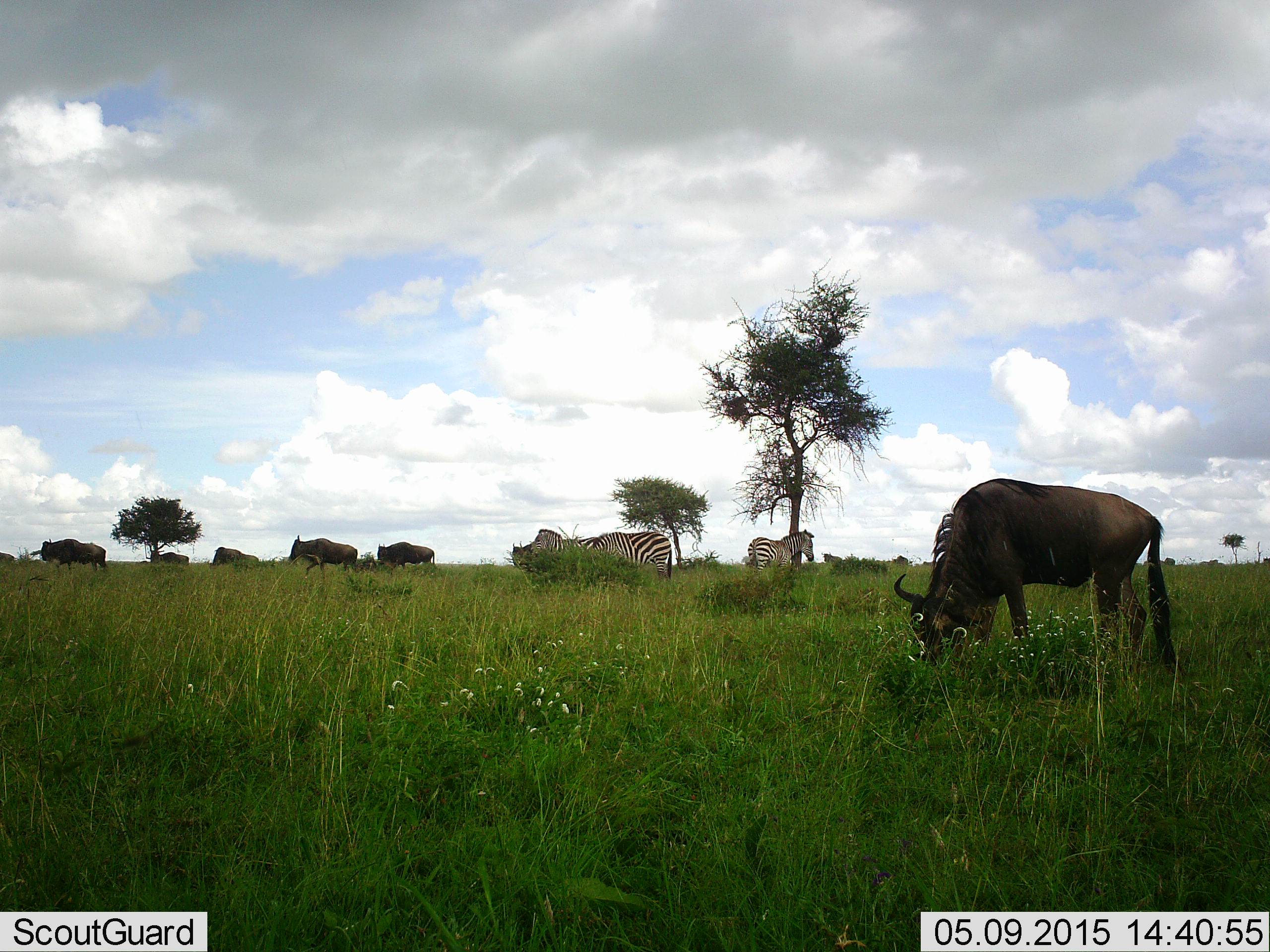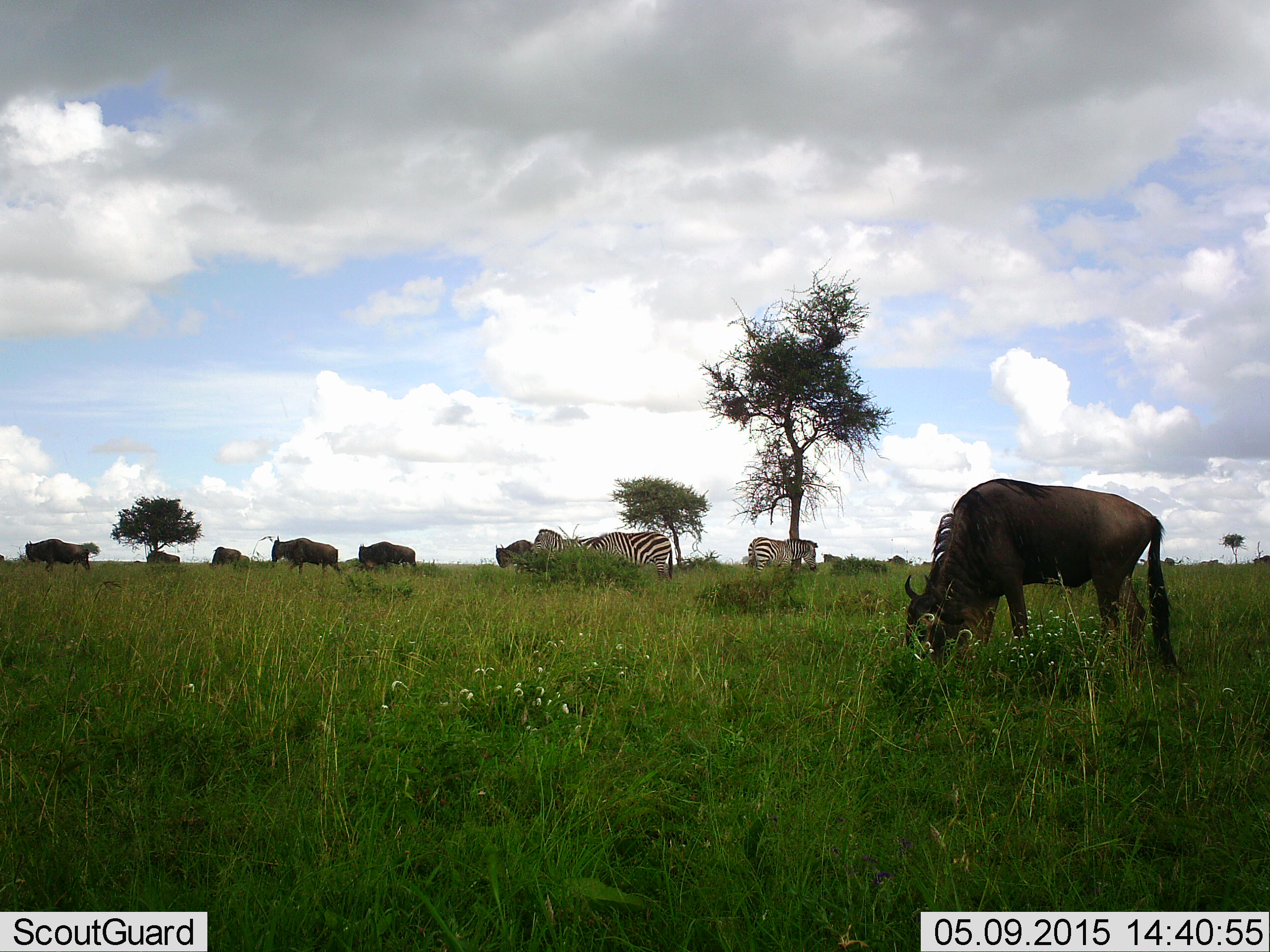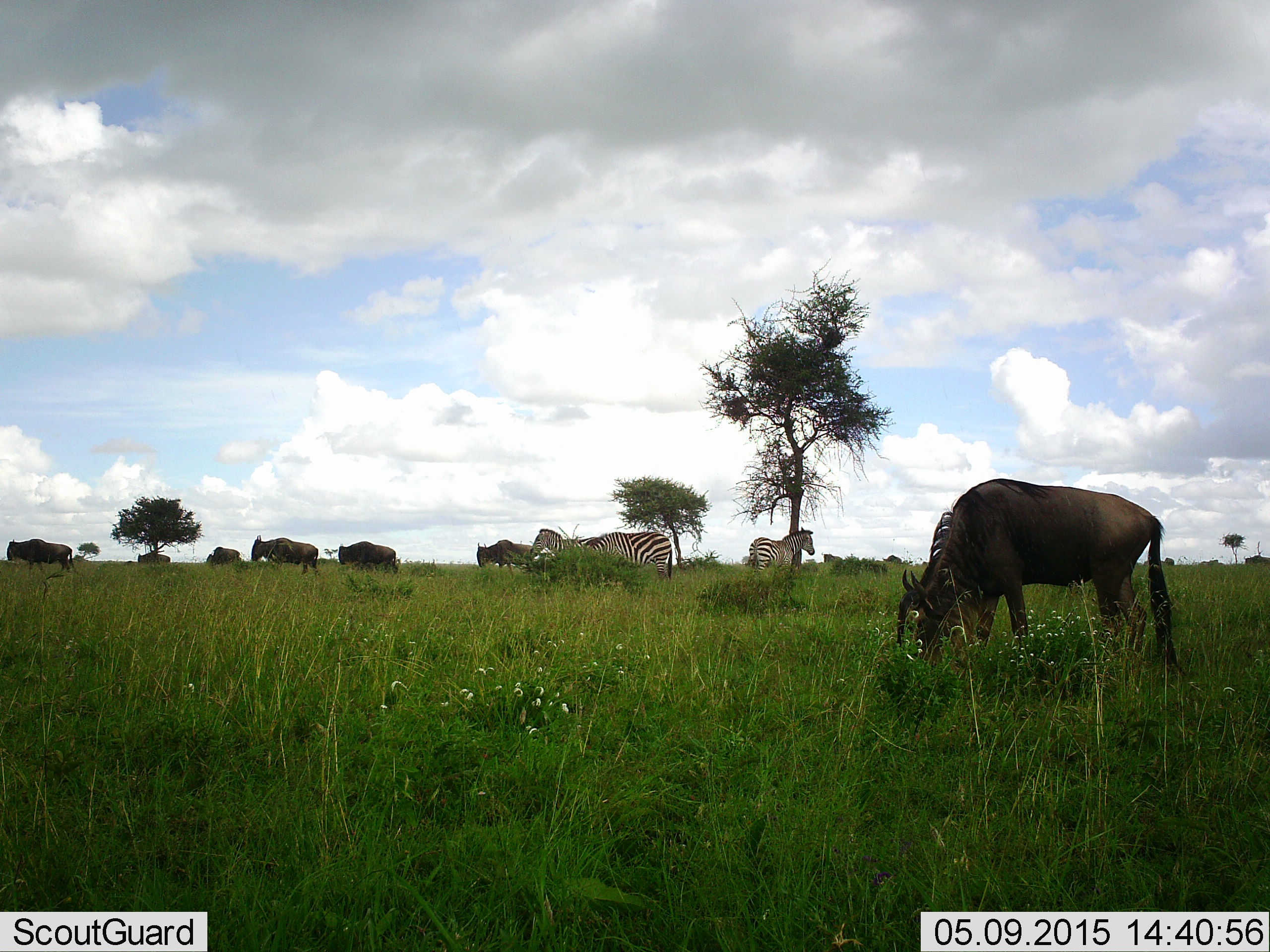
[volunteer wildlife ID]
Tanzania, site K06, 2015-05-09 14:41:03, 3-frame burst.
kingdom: Animalia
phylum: Chordata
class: Mammalia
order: Artiodactyla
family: Bovidae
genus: Connochaetes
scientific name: Connochaetes taurinus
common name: blue wildebeest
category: wildebeest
Wildebeest (blue wildebeest) (Connochaetes taurinus), count 10. Behavior (volunteer vote fractions): standing 40%, resting 0%, moving 80%, interacting 0%. Young present (vote fraction): 0%. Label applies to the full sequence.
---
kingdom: Animalia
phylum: Chordata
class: Mammalia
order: Perissodactyla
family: Equidae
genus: Equus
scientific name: Equus quagga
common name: plains zebra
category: zebra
Zebra (plains zebra) (Equus quagga), count 3. Behavior (volunteer vote fractions): standing 73%, resting 0%, moving 0%, interacting 0%. Young present (vote fraction): 0%. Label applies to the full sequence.